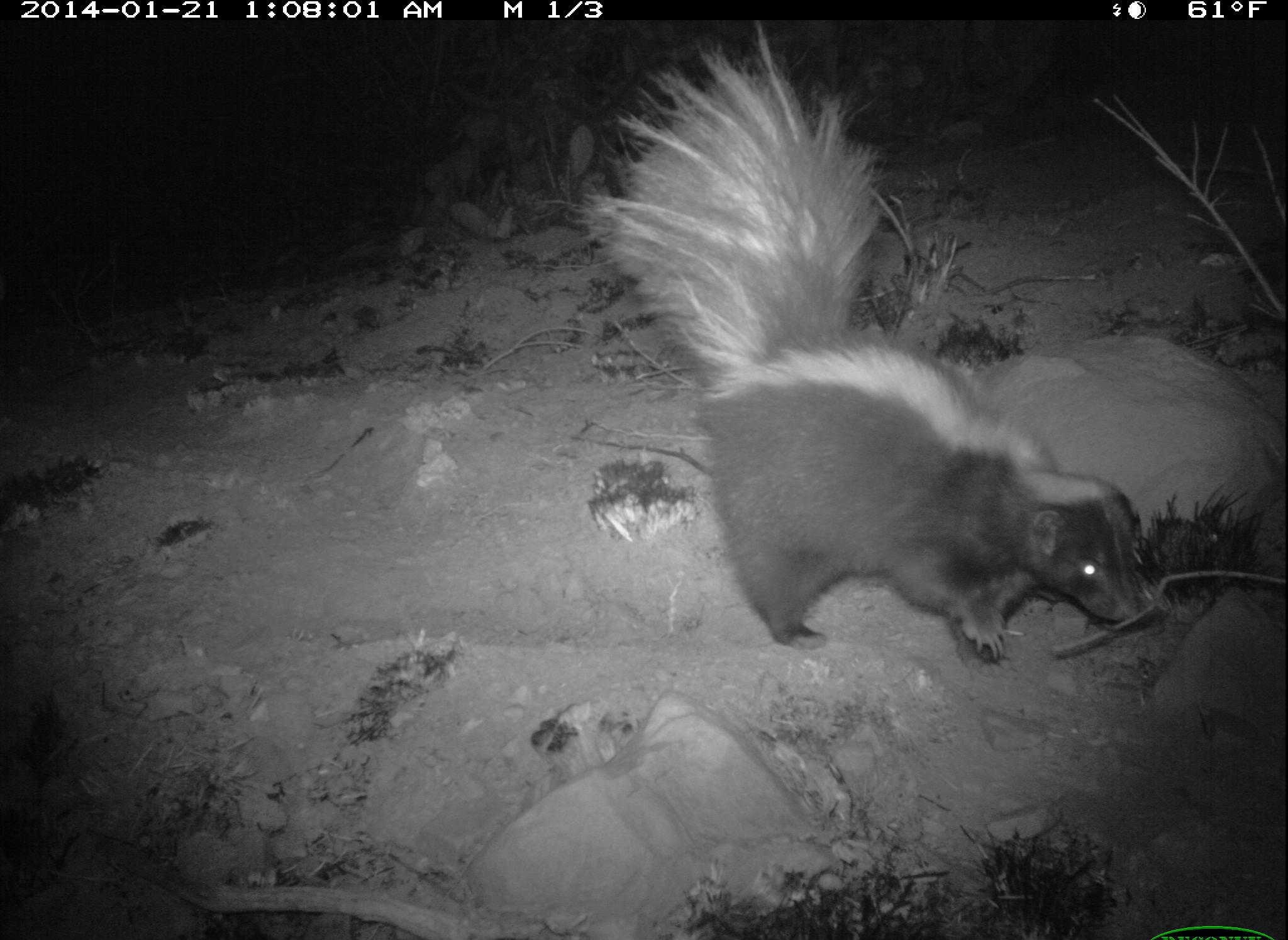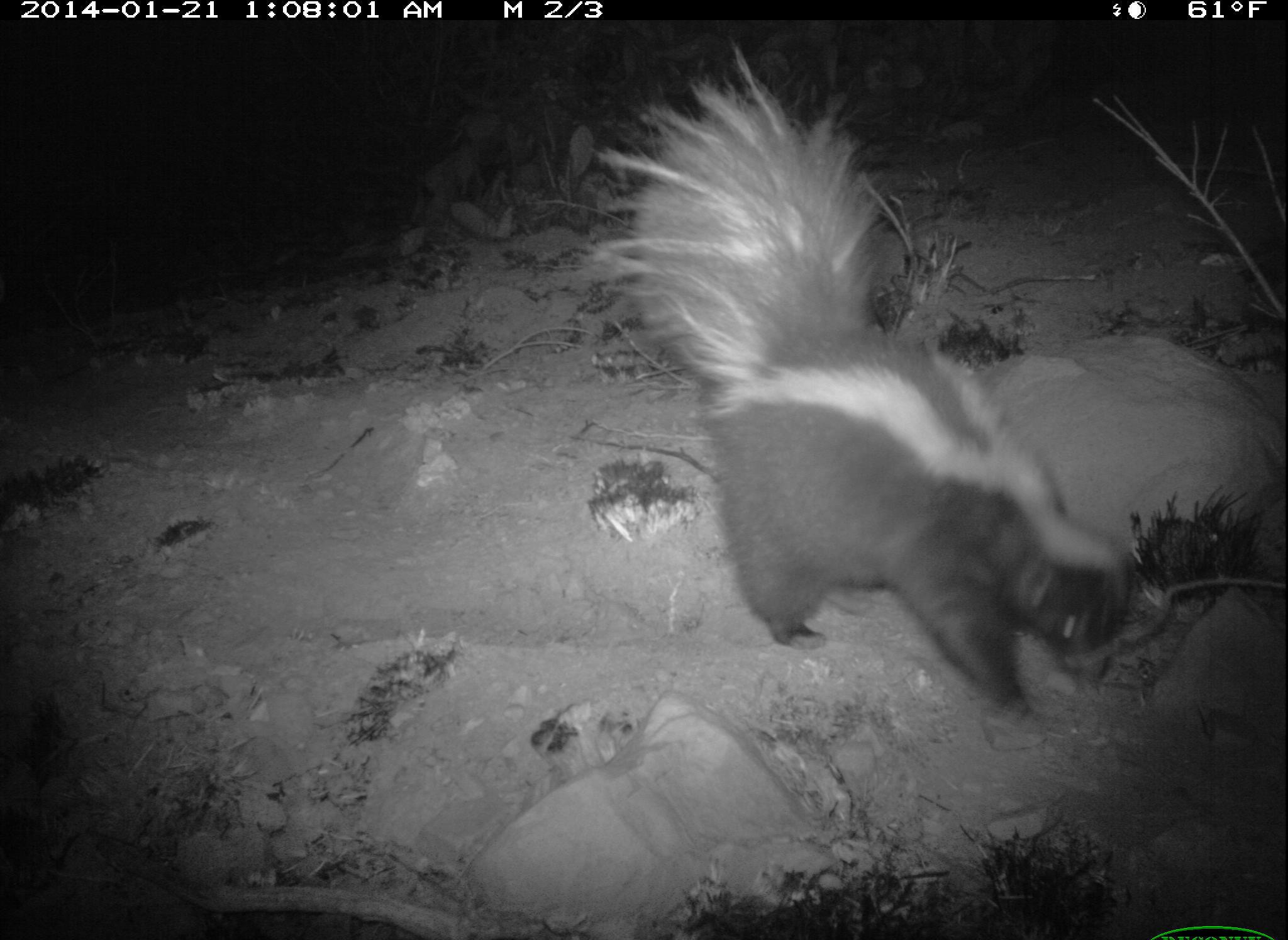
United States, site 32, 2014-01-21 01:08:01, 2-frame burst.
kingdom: Animalia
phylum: Chordata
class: Mammalia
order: Carnivora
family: Mephitidae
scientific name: Mephitidae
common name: skunk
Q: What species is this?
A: Skunk (Mephitidae).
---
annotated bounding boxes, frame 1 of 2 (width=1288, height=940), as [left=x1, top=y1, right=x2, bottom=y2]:
skunk: [left=568, top=19, right=1157, bottom=664]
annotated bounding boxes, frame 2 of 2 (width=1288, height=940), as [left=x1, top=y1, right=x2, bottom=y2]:
skunk: [left=560, top=38, right=1132, bottom=730]